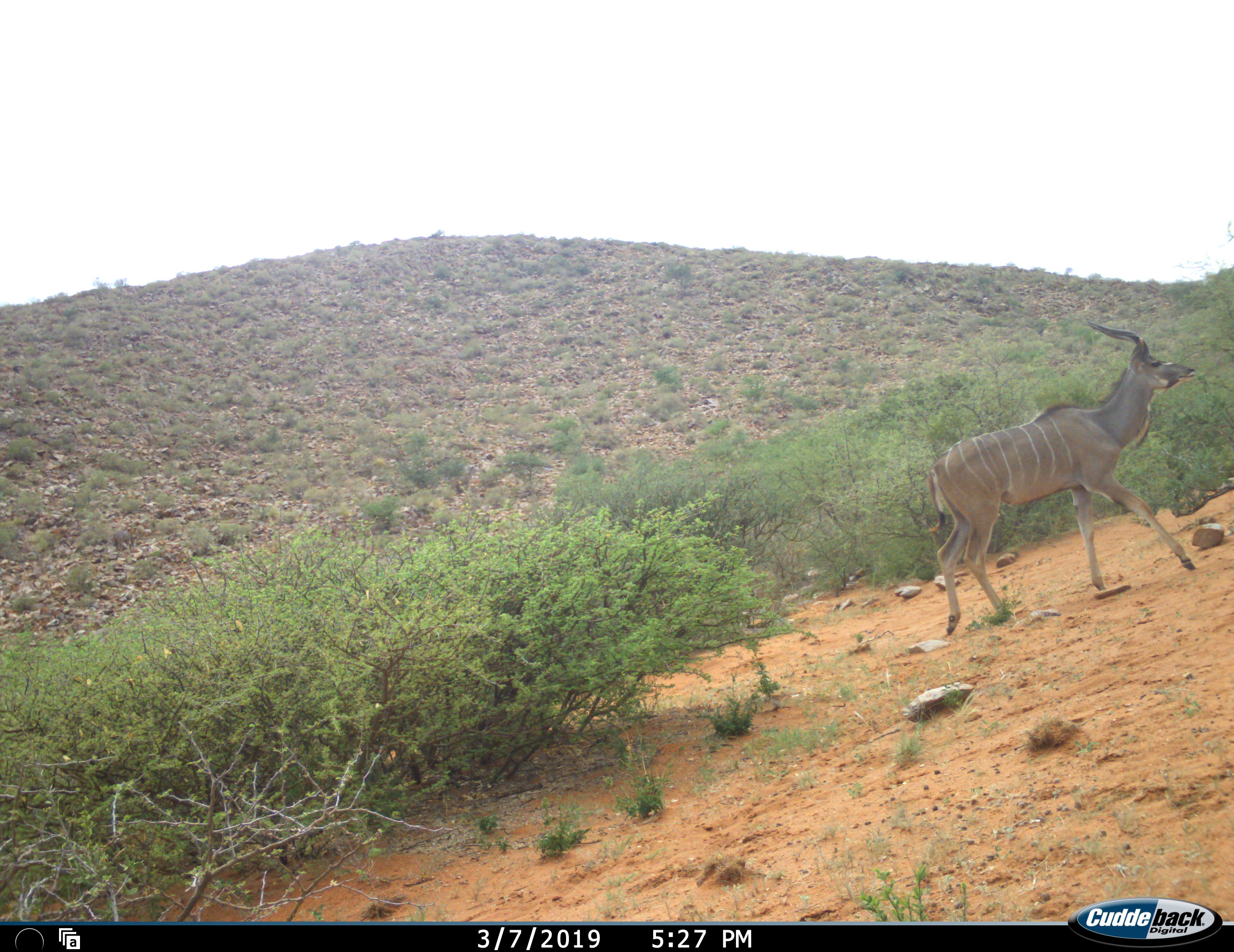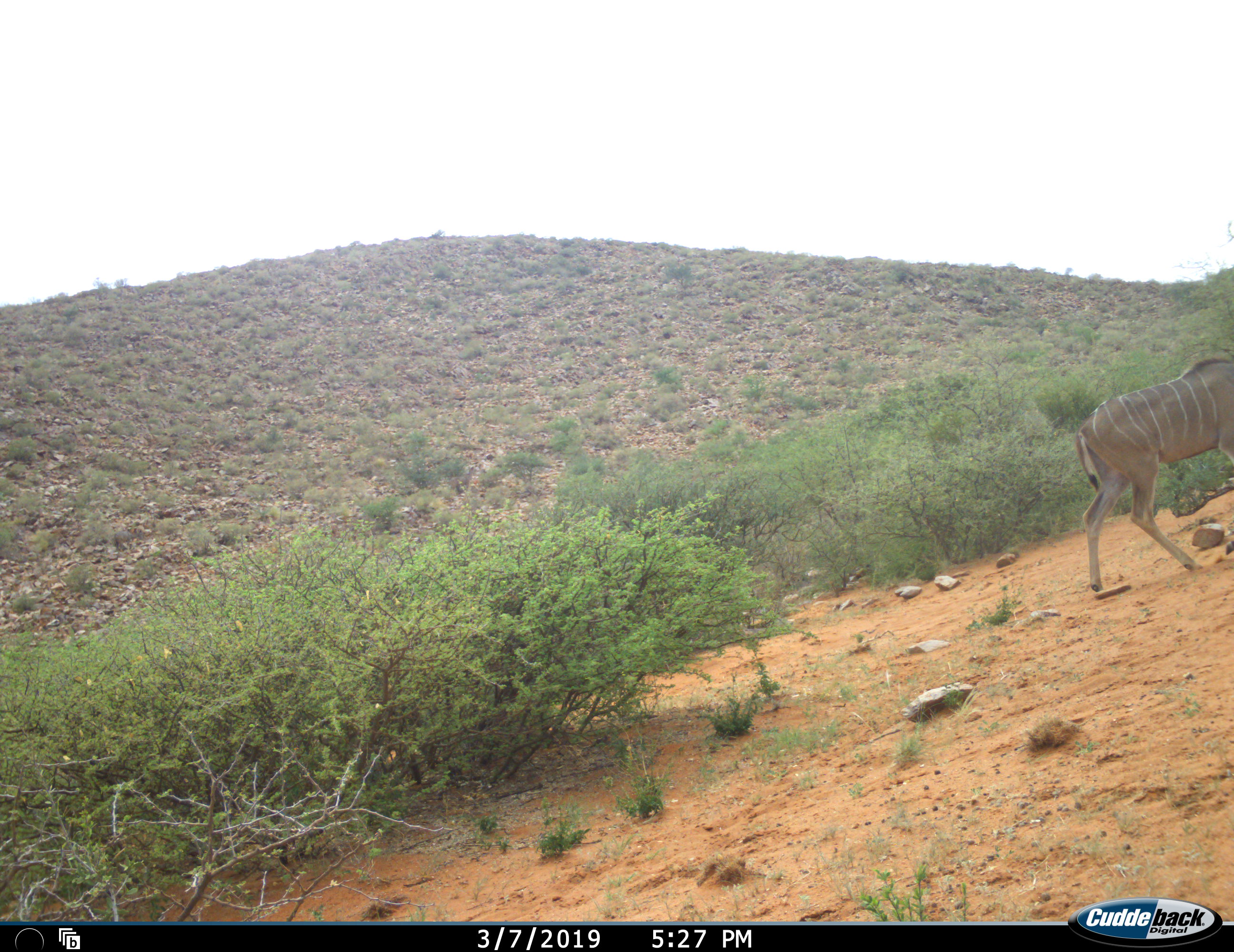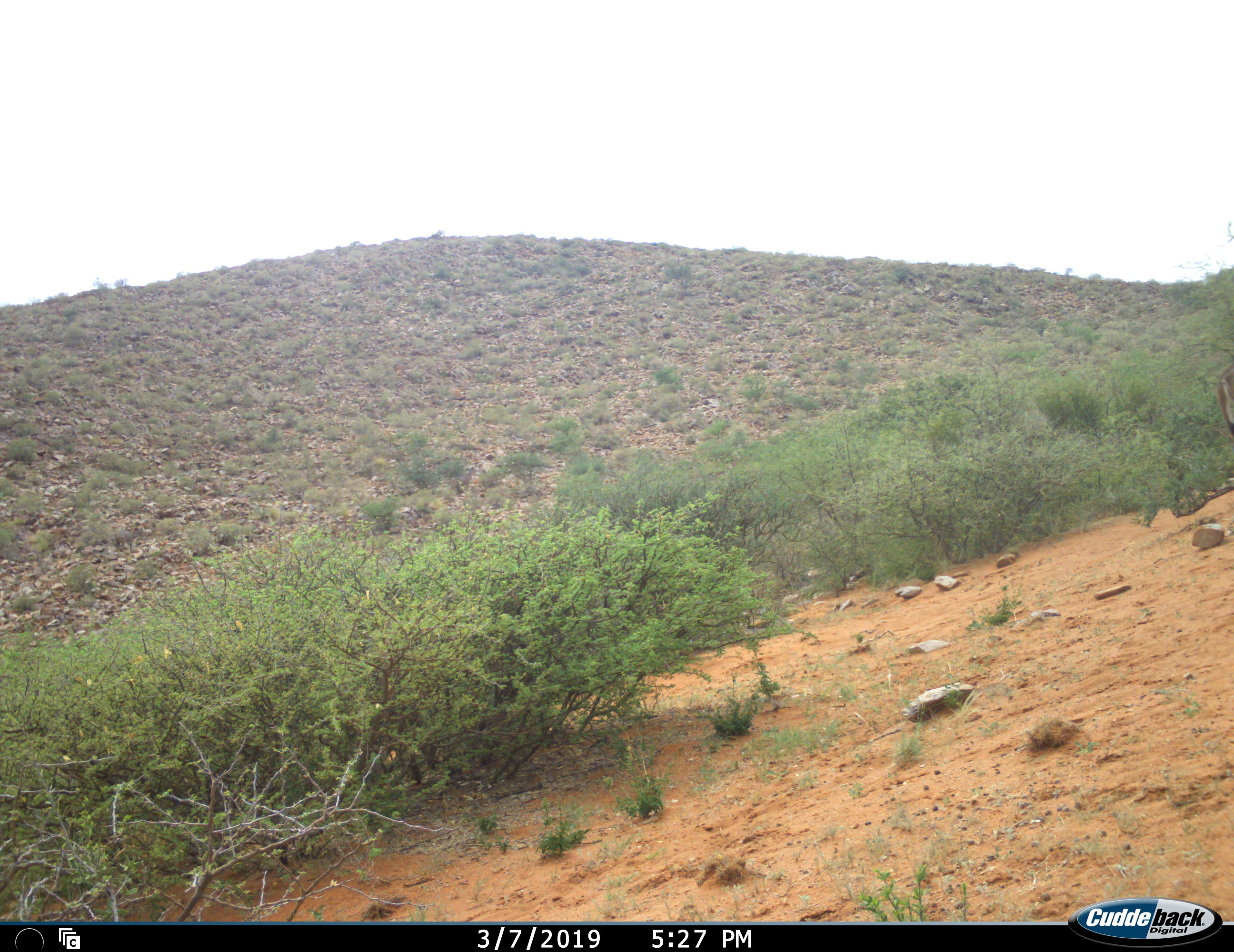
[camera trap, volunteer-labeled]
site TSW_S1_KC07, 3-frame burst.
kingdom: Animalia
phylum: Chordata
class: Mammalia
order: Artiodactyla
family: Bovidae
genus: Tragelaphus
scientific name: Tragelaphus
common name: kudu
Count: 1.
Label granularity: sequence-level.